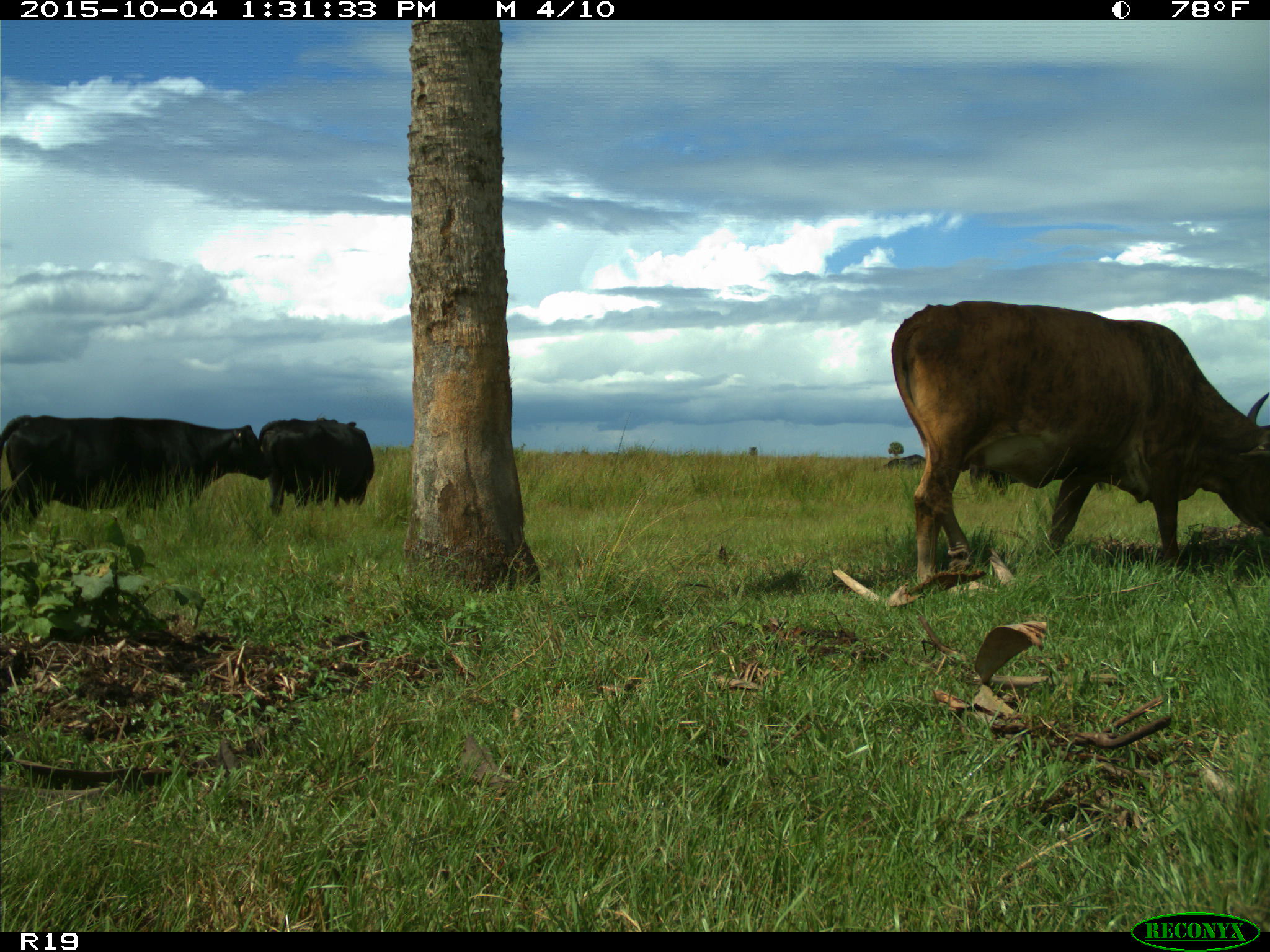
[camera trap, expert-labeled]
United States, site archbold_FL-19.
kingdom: Animalia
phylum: Chordata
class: Mammalia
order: Artiodactyla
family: Bovidae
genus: Bos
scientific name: Bos taurus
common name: domestic cow